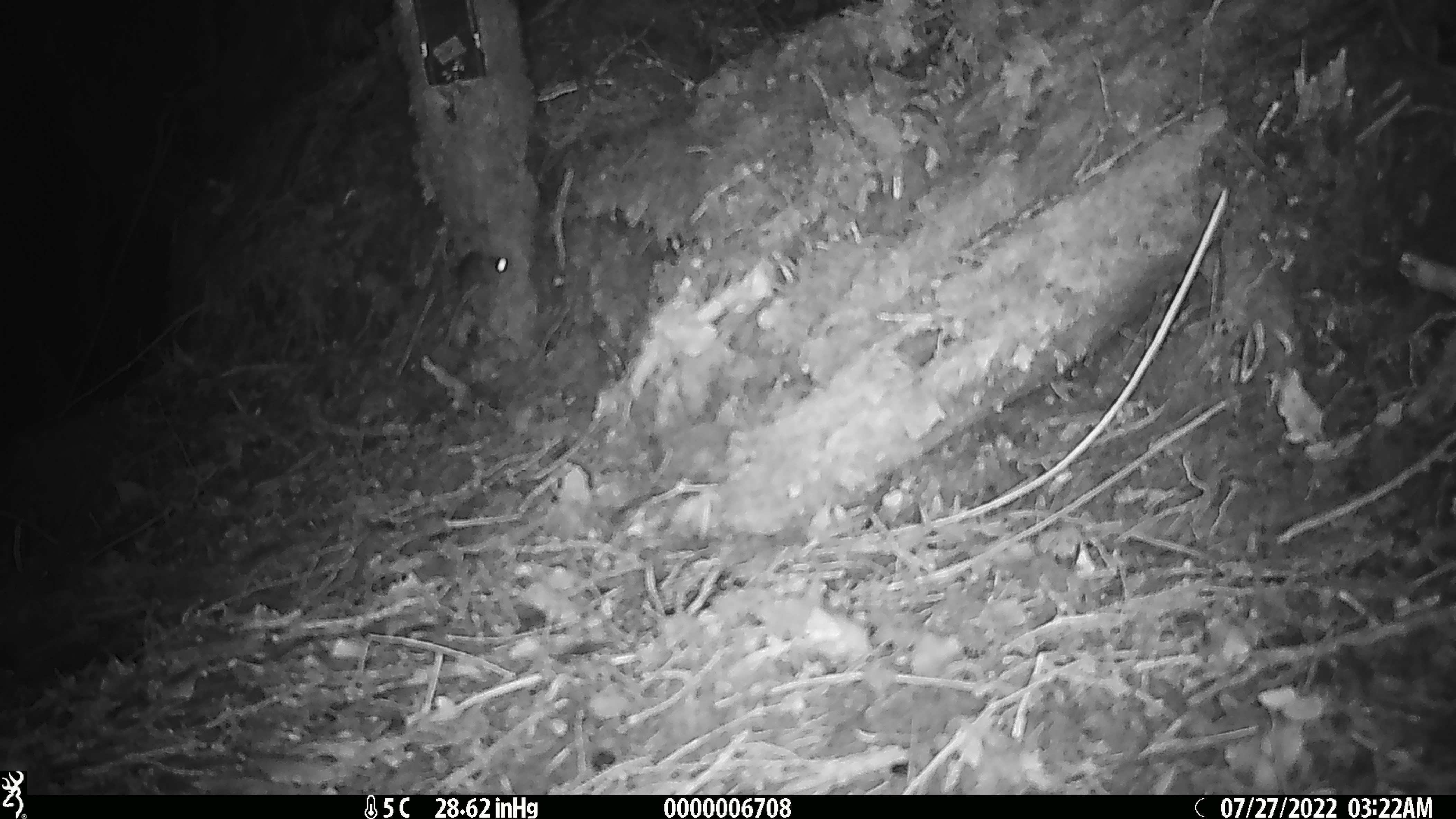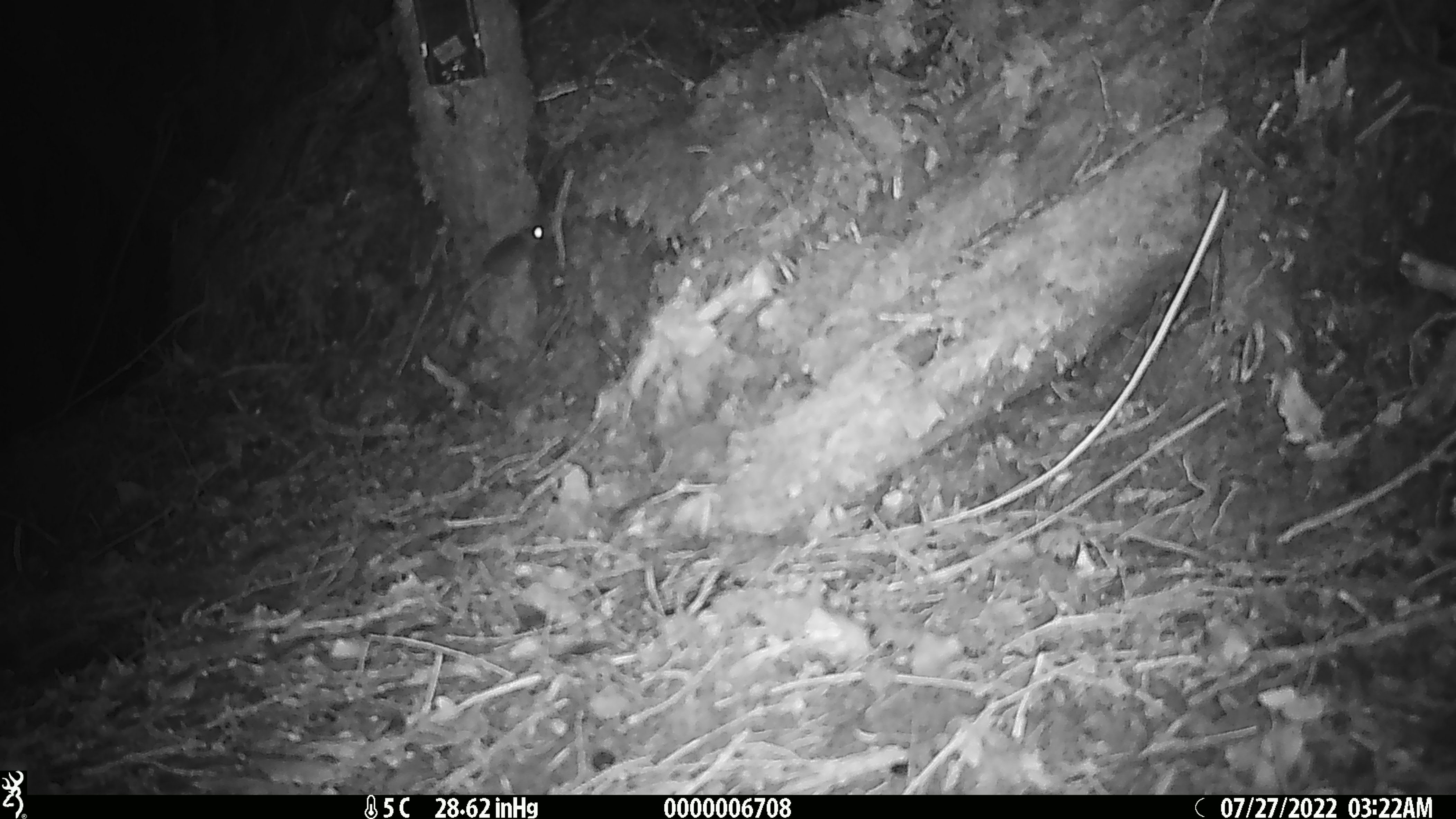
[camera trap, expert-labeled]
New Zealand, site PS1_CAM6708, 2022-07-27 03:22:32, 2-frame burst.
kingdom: Animalia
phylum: Chordata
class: Mammalia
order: Rodentia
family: Muridae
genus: Mus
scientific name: Mus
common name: mouse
Mouse (Mus).